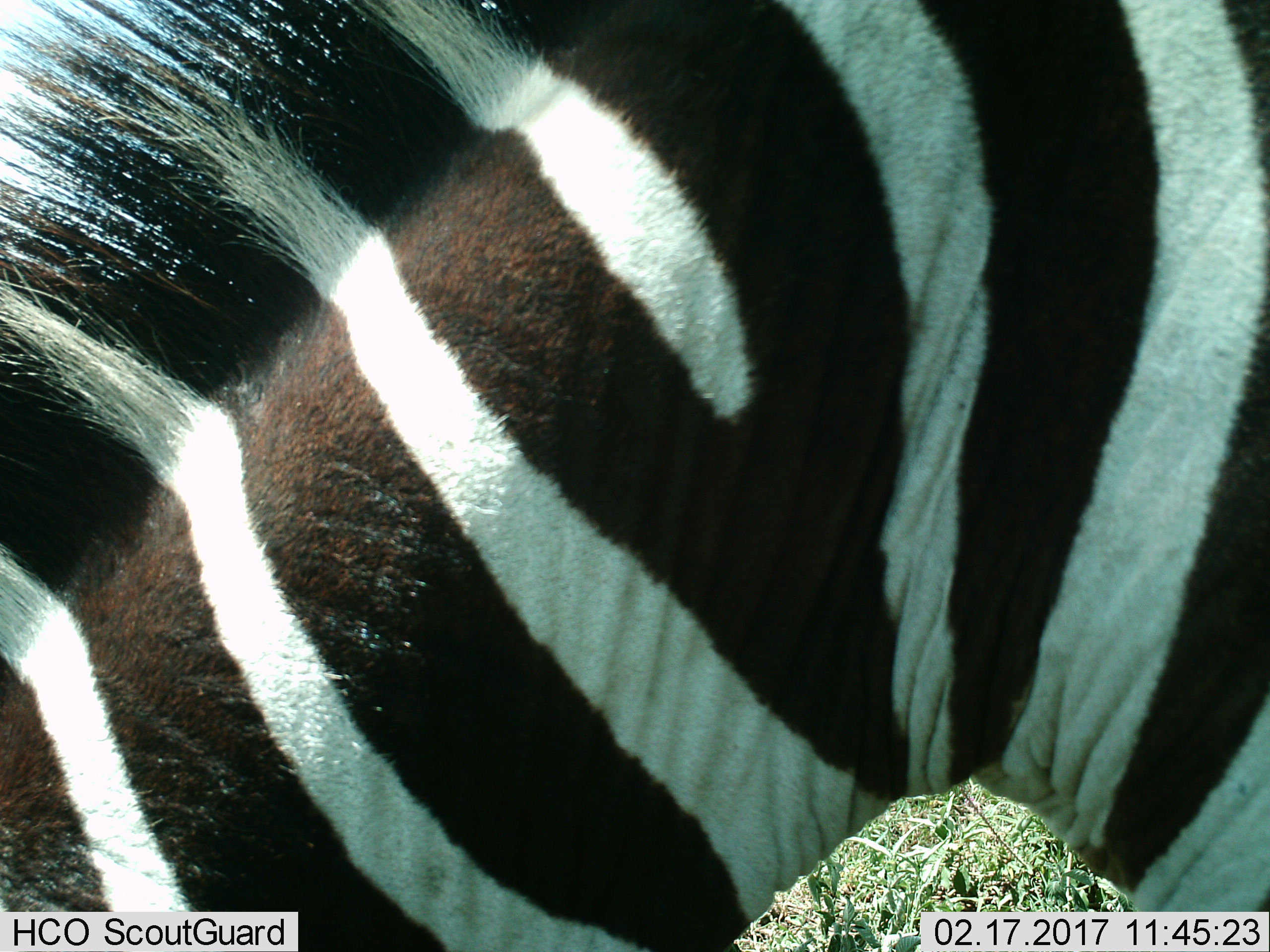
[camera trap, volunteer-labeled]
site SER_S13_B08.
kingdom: Animalia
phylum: Chordata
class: Mammalia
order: Perissodactyla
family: Equidae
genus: Equus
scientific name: Equus quagga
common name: plains zebra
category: zebraplains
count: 1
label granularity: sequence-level